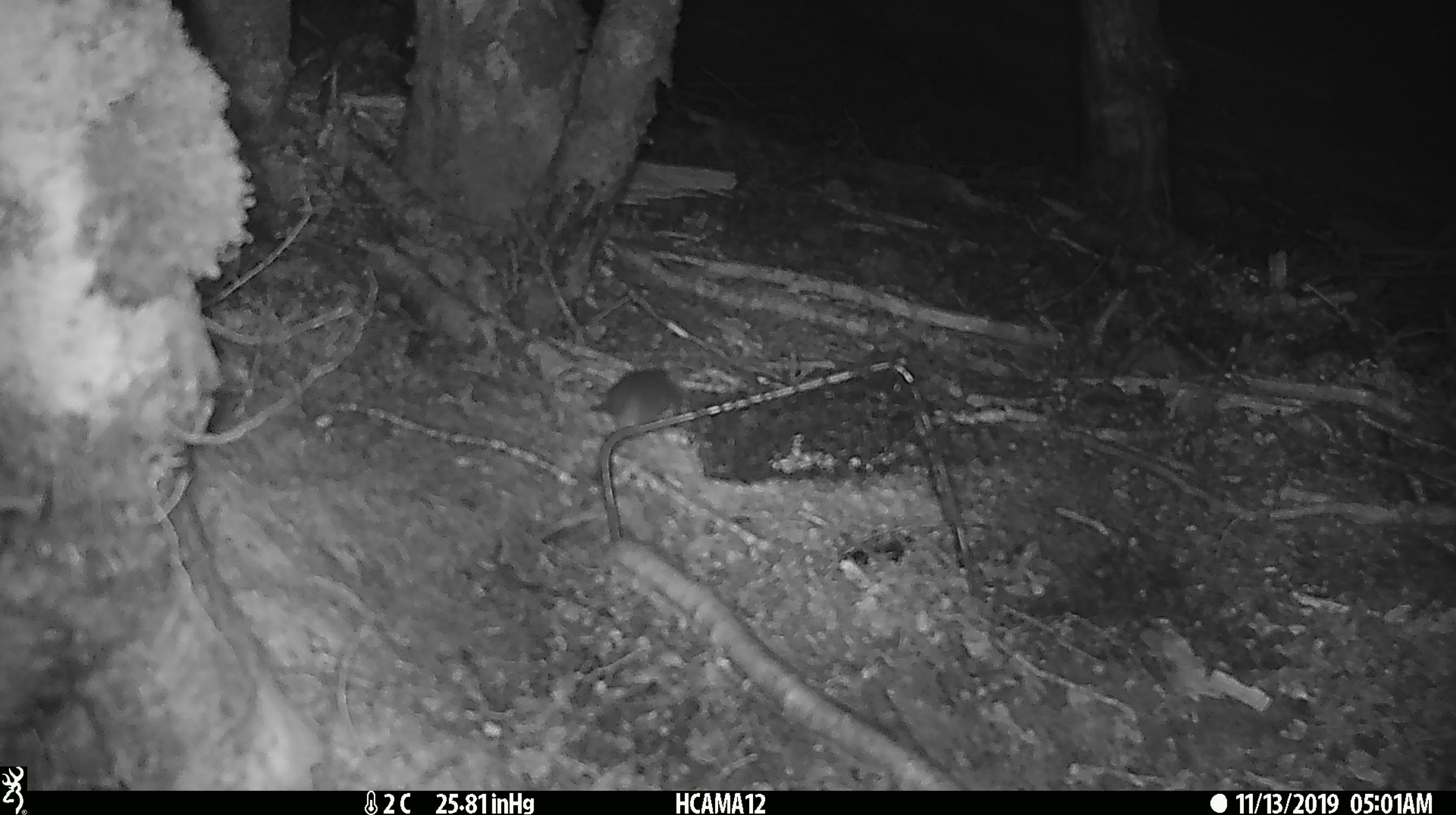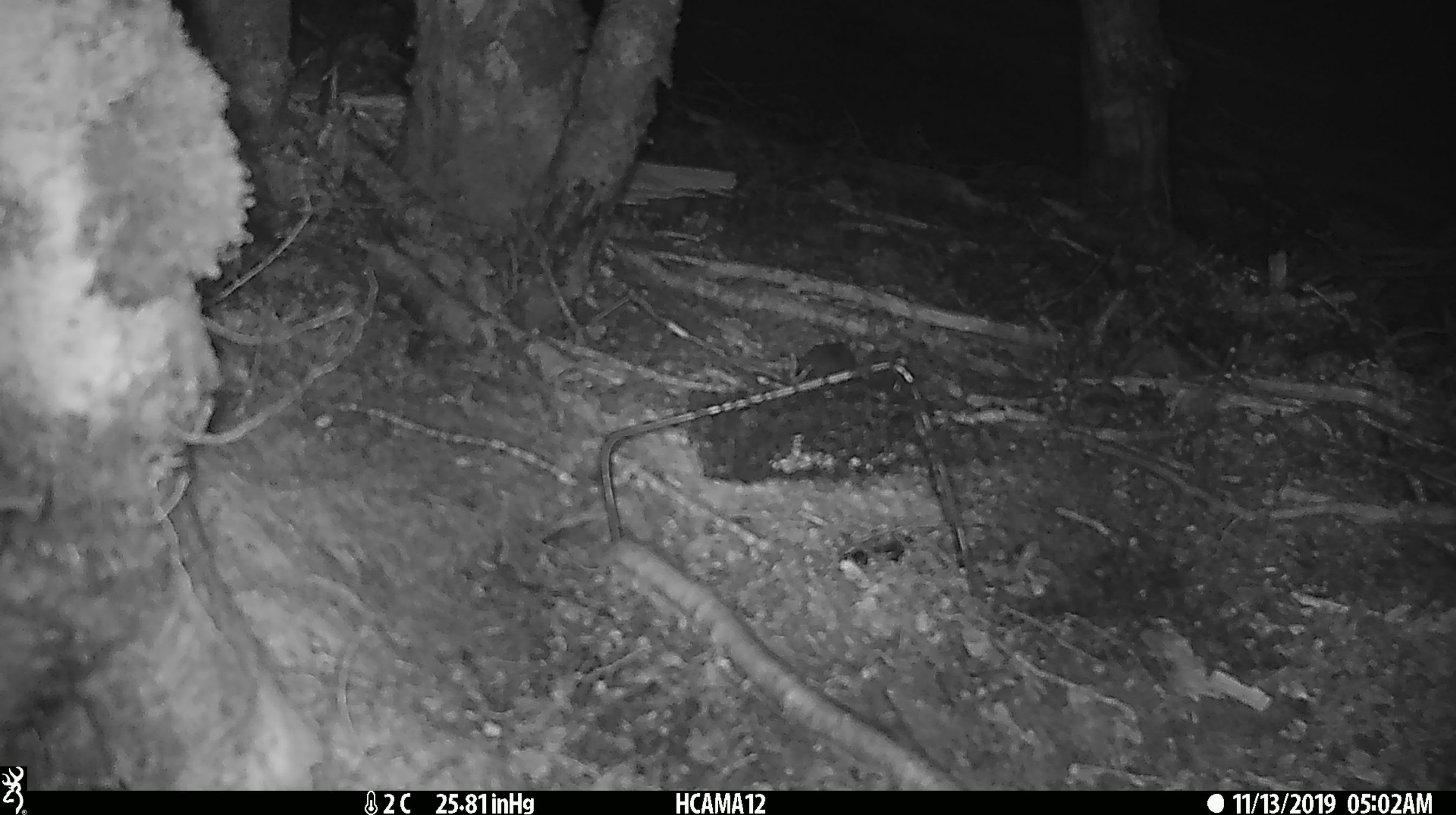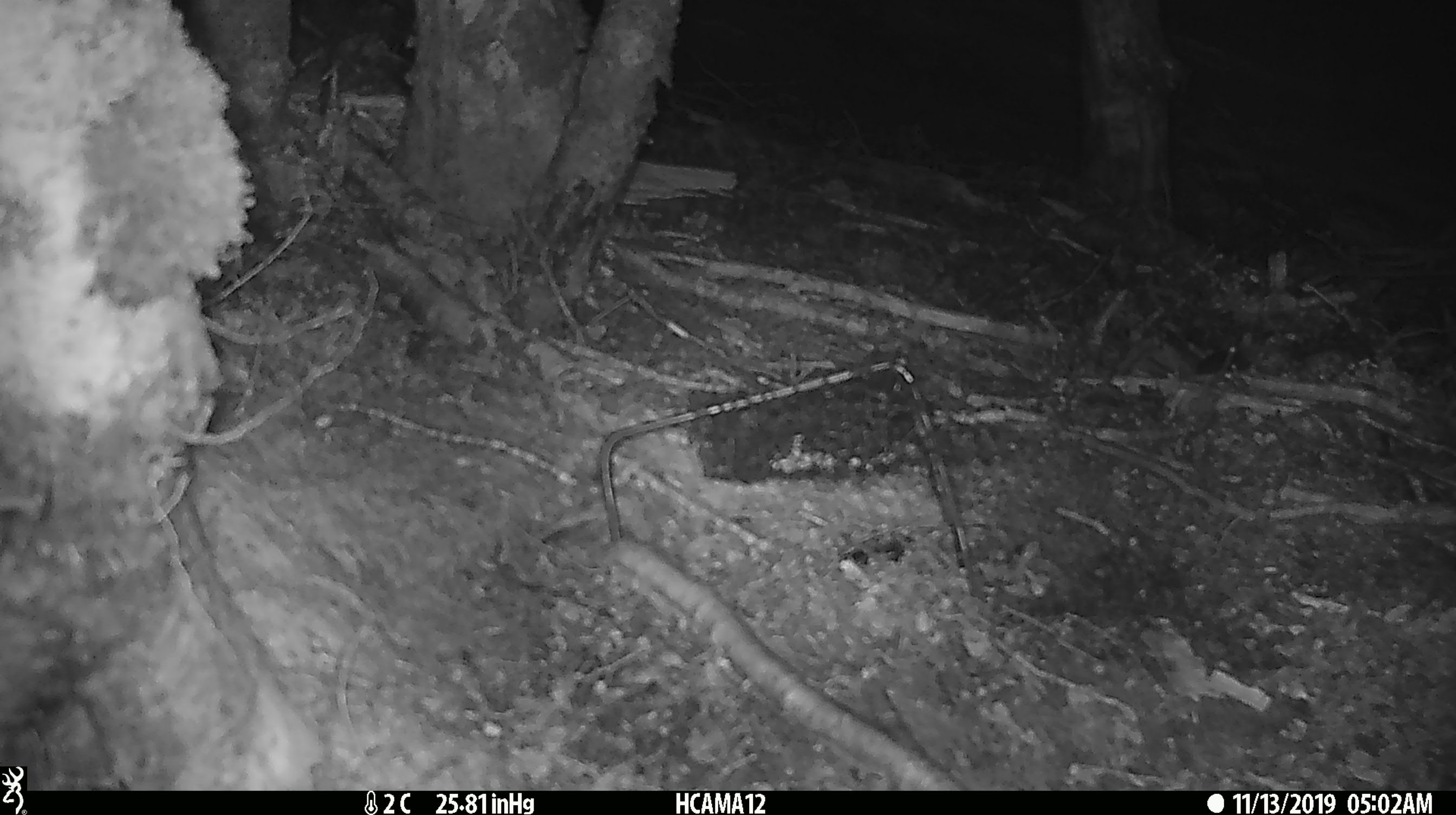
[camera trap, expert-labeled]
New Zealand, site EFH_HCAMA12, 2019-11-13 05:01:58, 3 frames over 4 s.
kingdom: Animalia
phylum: Chordata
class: Mammalia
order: Rodentia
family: Muridae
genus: Mus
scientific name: Mus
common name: mouse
Mouse (Mus).